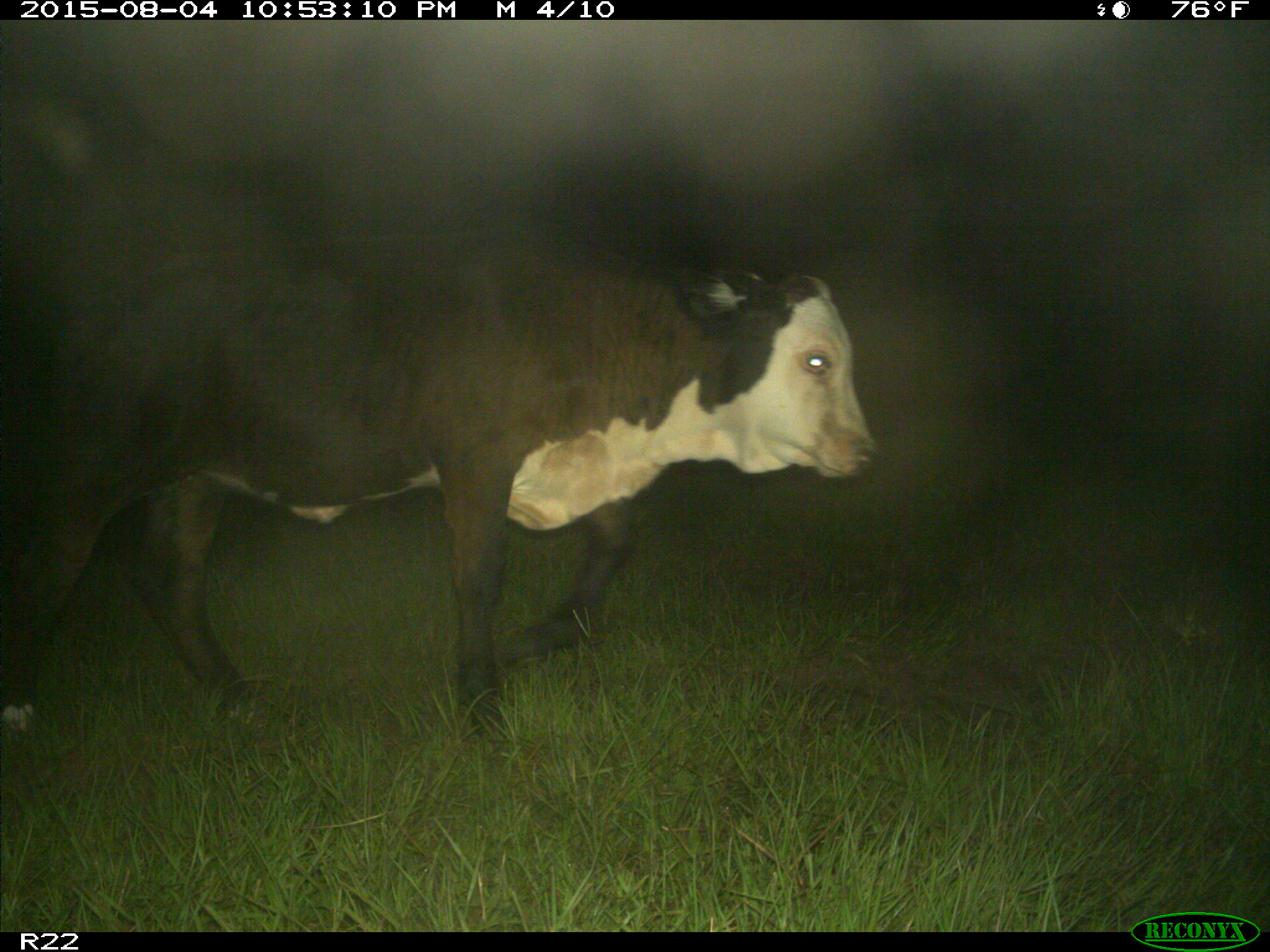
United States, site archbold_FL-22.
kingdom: Animalia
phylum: Chordata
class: Mammalia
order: Artiodactyla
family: Bovidae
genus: Bos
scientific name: Bos taurus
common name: domestic cow